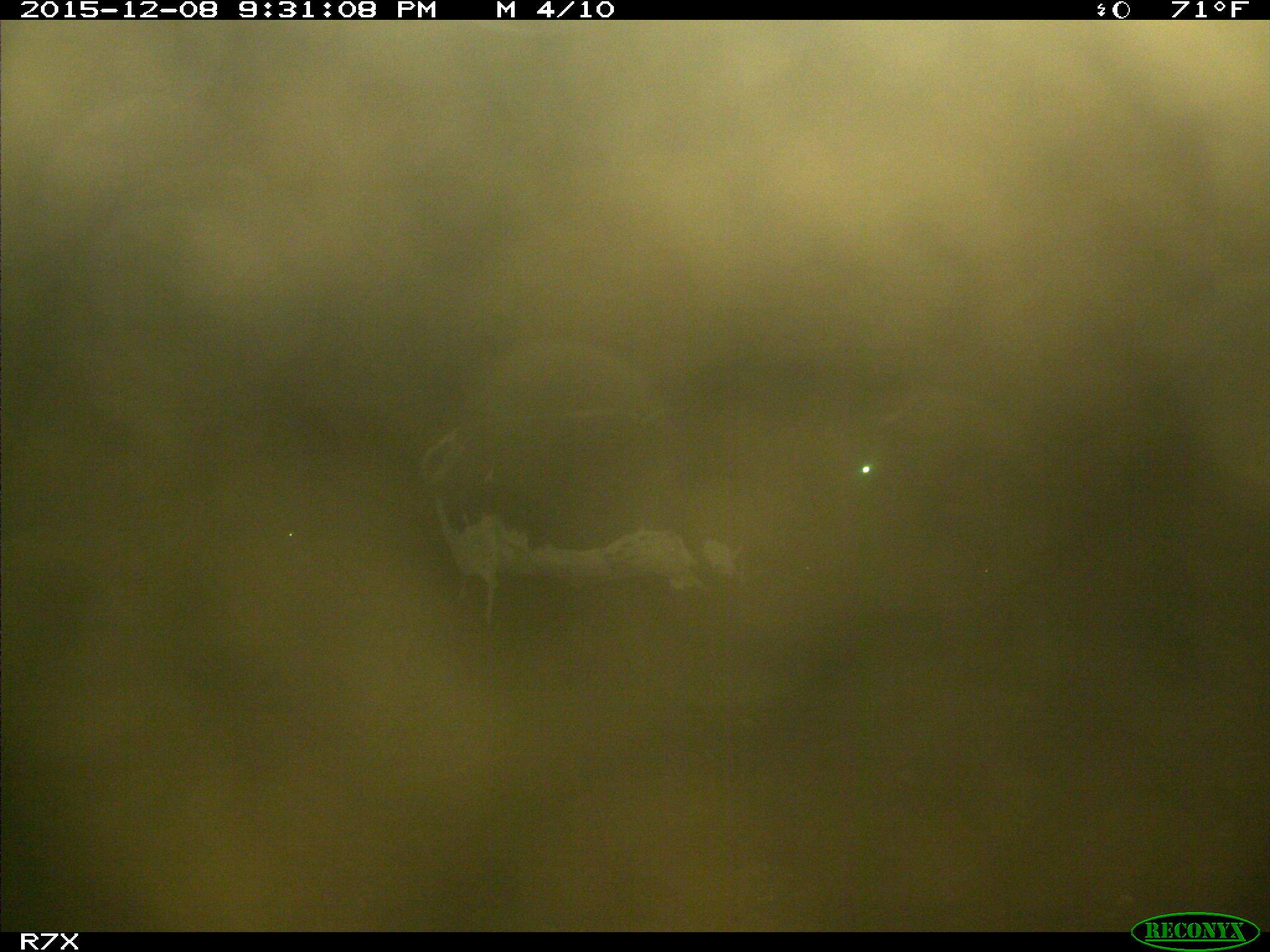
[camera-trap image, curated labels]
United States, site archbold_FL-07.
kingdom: Animalia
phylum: Chordata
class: Mammalia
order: Artiodactyla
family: Bovidae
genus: Bos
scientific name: Bos taurus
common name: domestic cow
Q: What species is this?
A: Bos taurus (domestic cow).